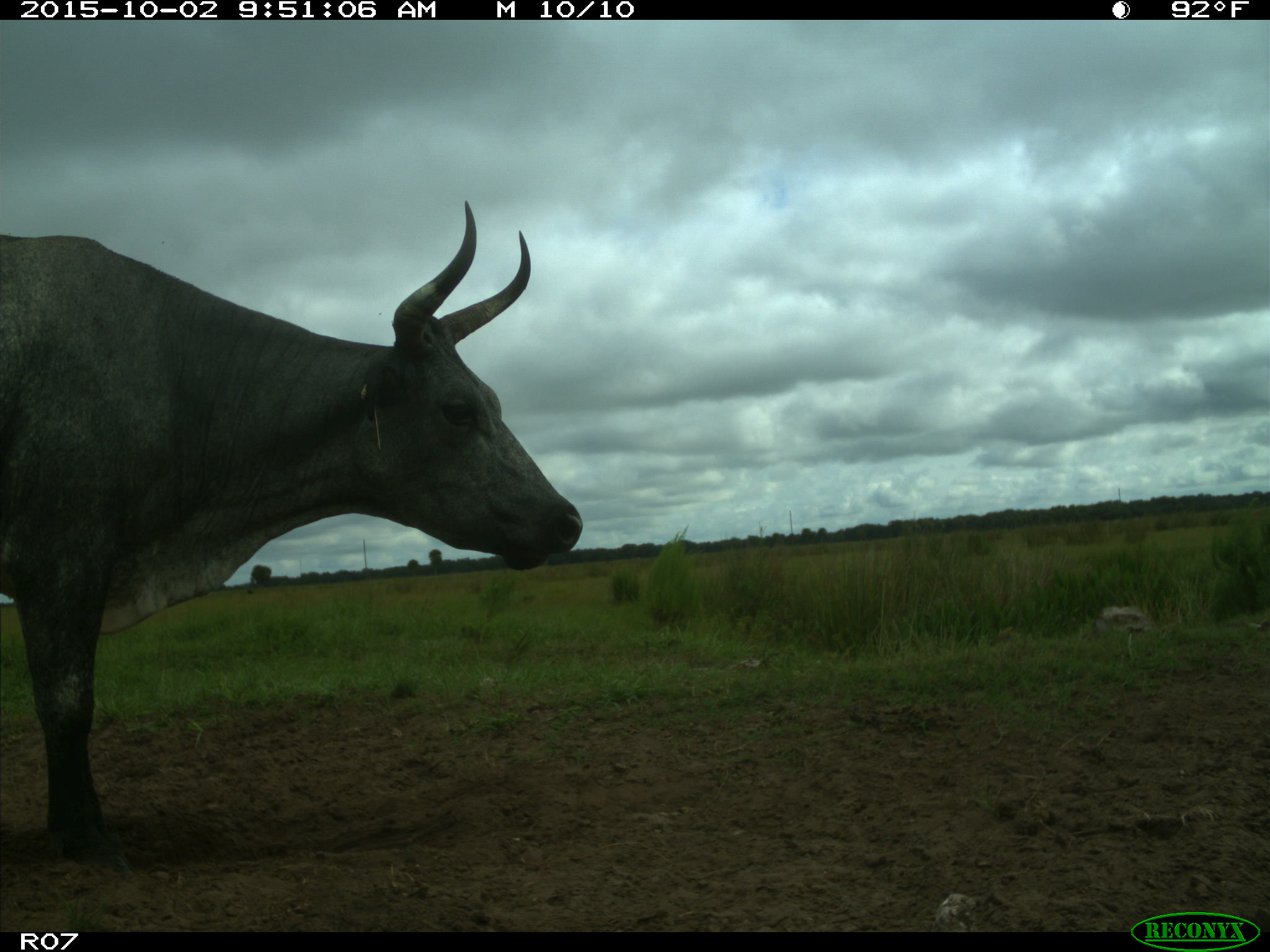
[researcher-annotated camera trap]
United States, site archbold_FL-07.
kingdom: Animalia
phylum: Chordata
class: Mammalia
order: Artiodactyla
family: Bovidae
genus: Bos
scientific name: Bos taurus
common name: domestic cow